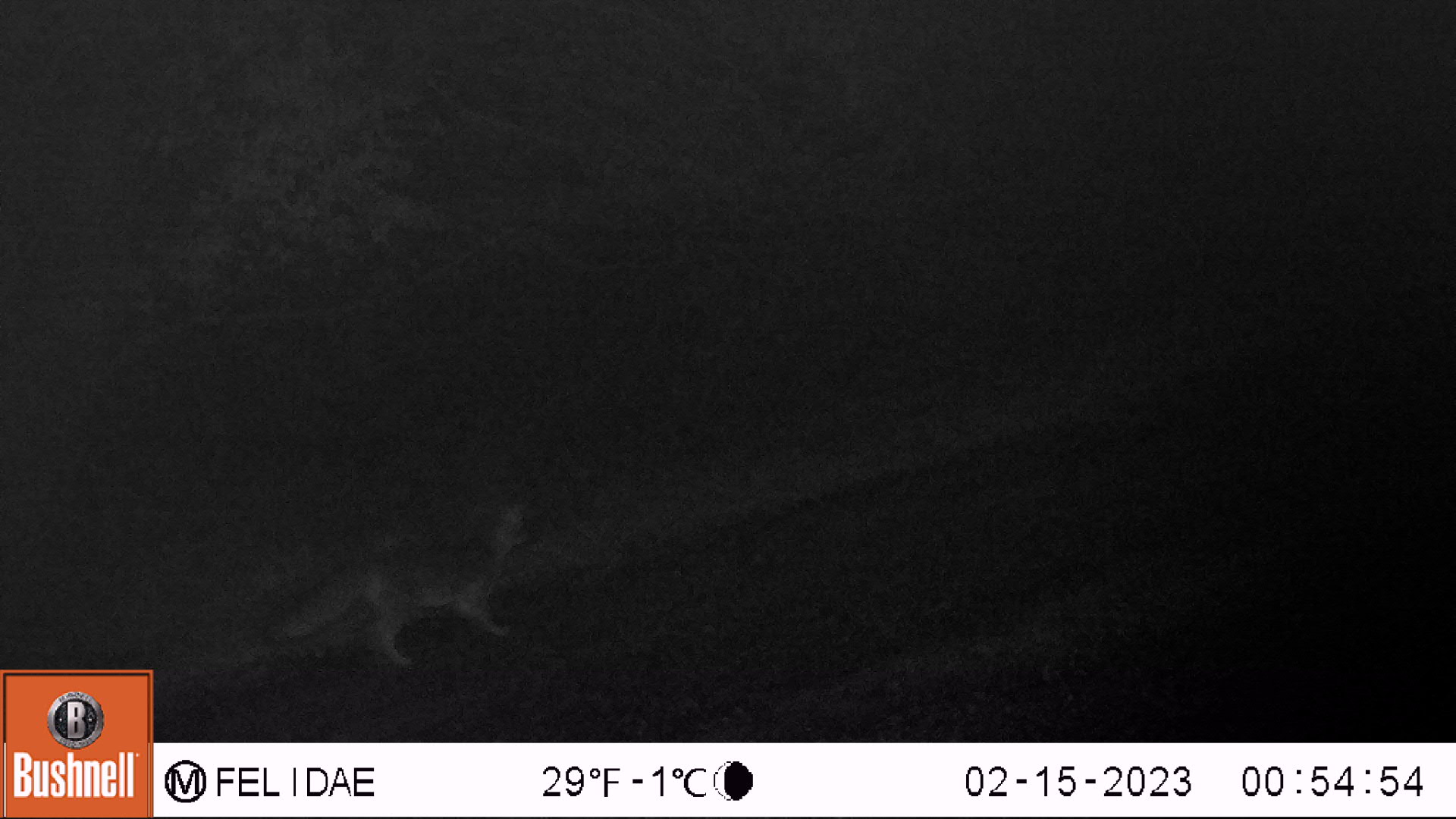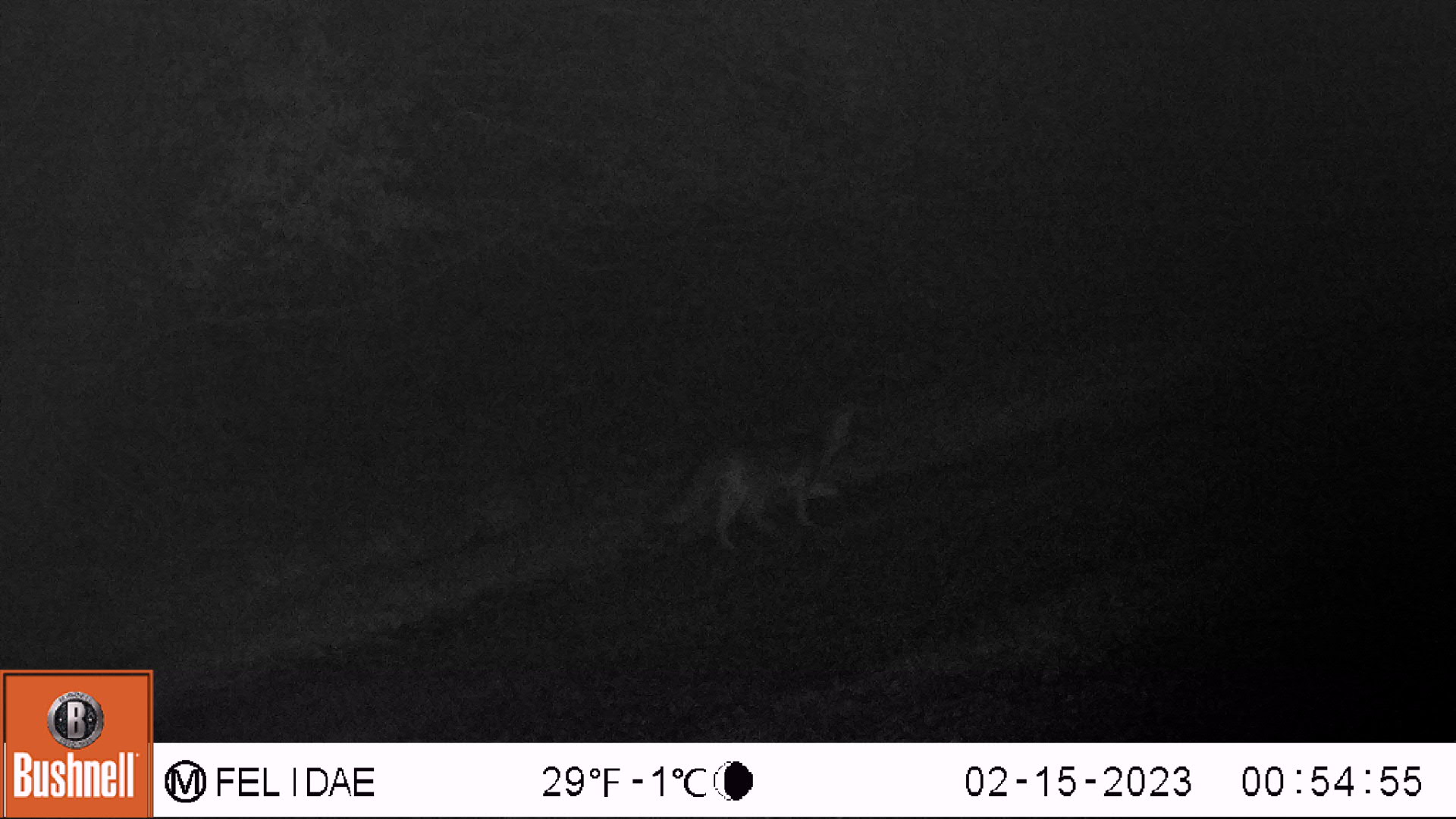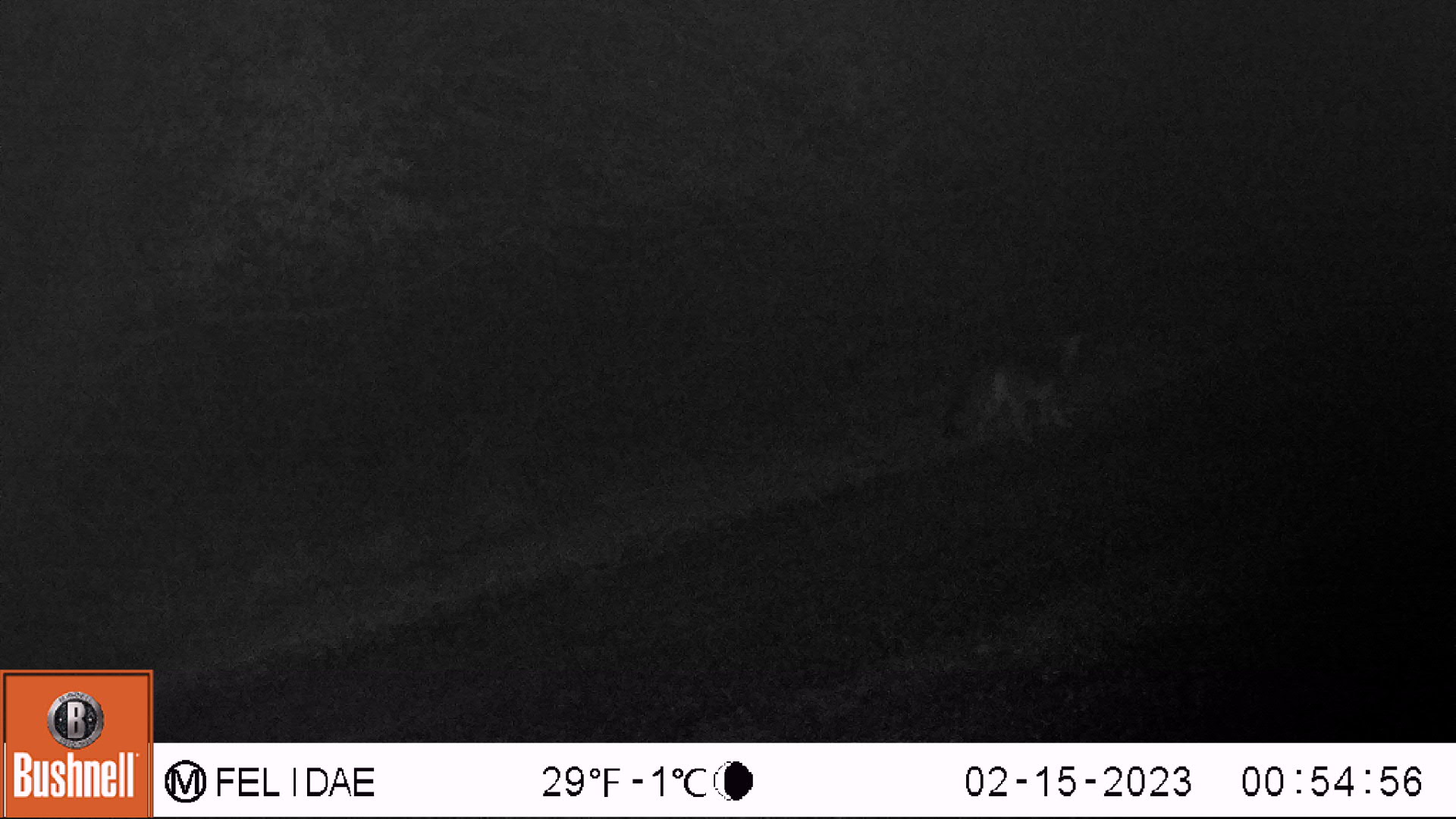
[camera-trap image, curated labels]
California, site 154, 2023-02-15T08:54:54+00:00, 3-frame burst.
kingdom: Animalia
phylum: Chordata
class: Mammalia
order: Carnivora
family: Canidae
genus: Urocyon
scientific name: Urocyon cinereoargenteus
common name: gray fox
Gray fox (Urocyon cinereoargenteus).